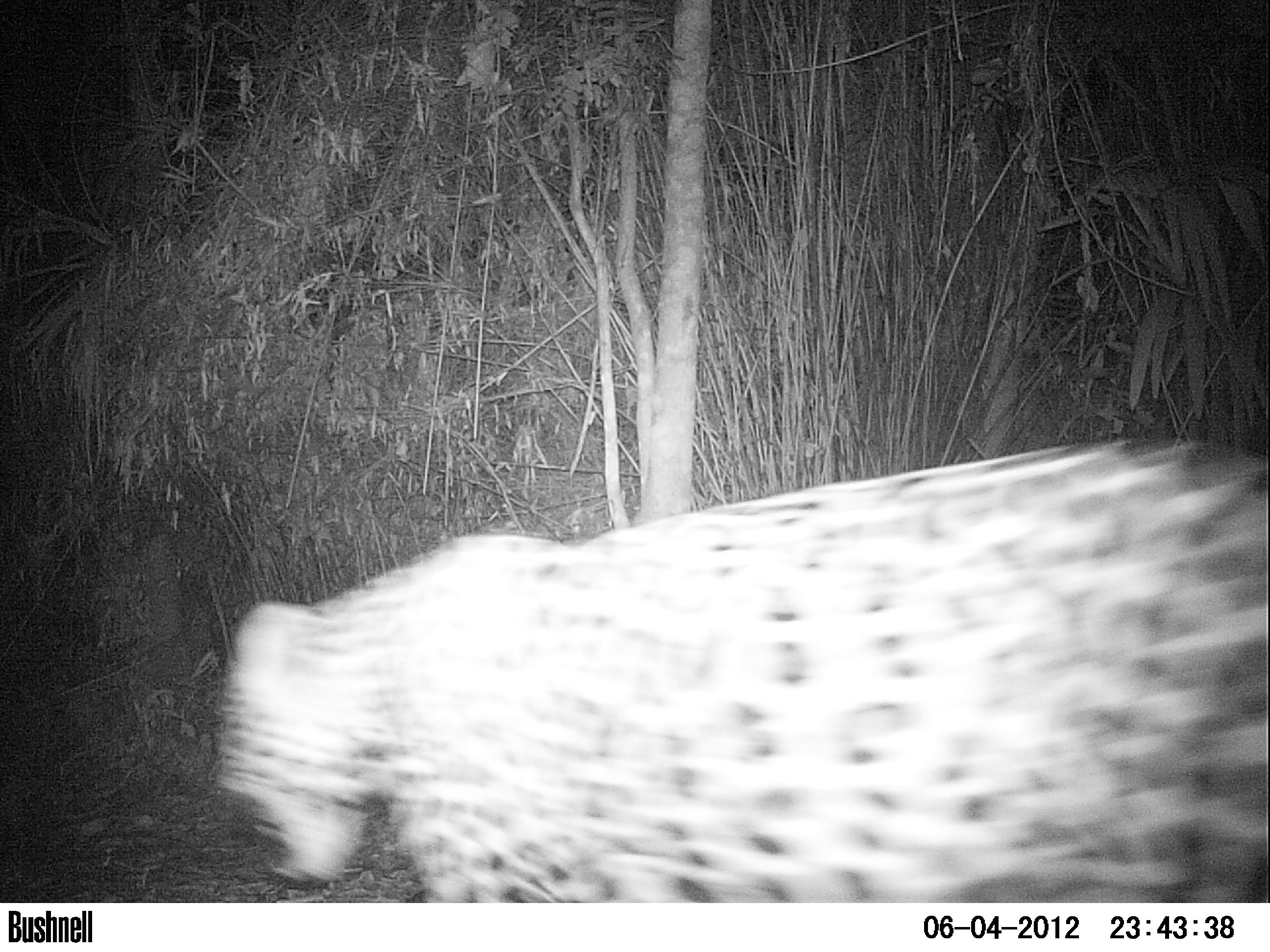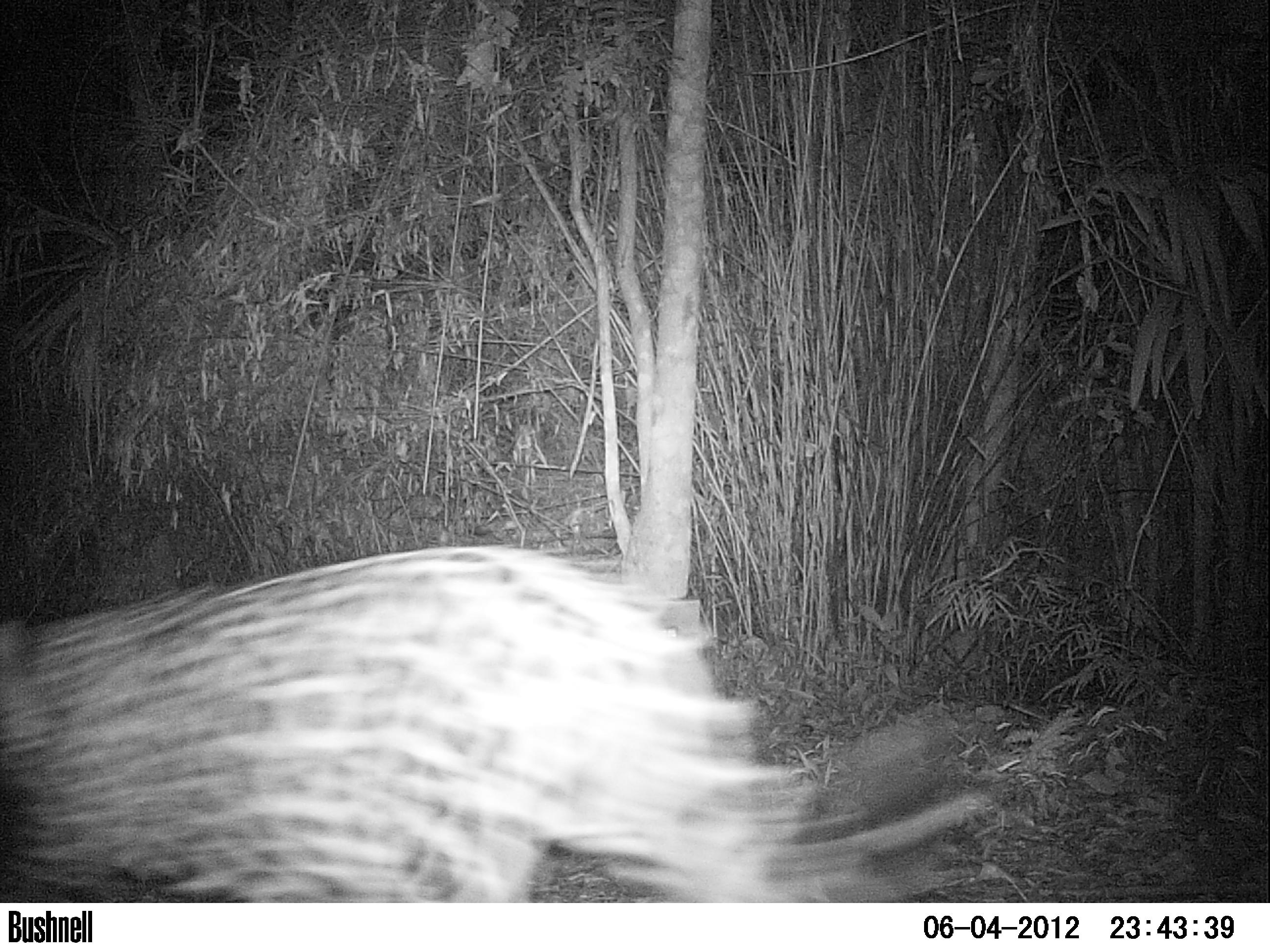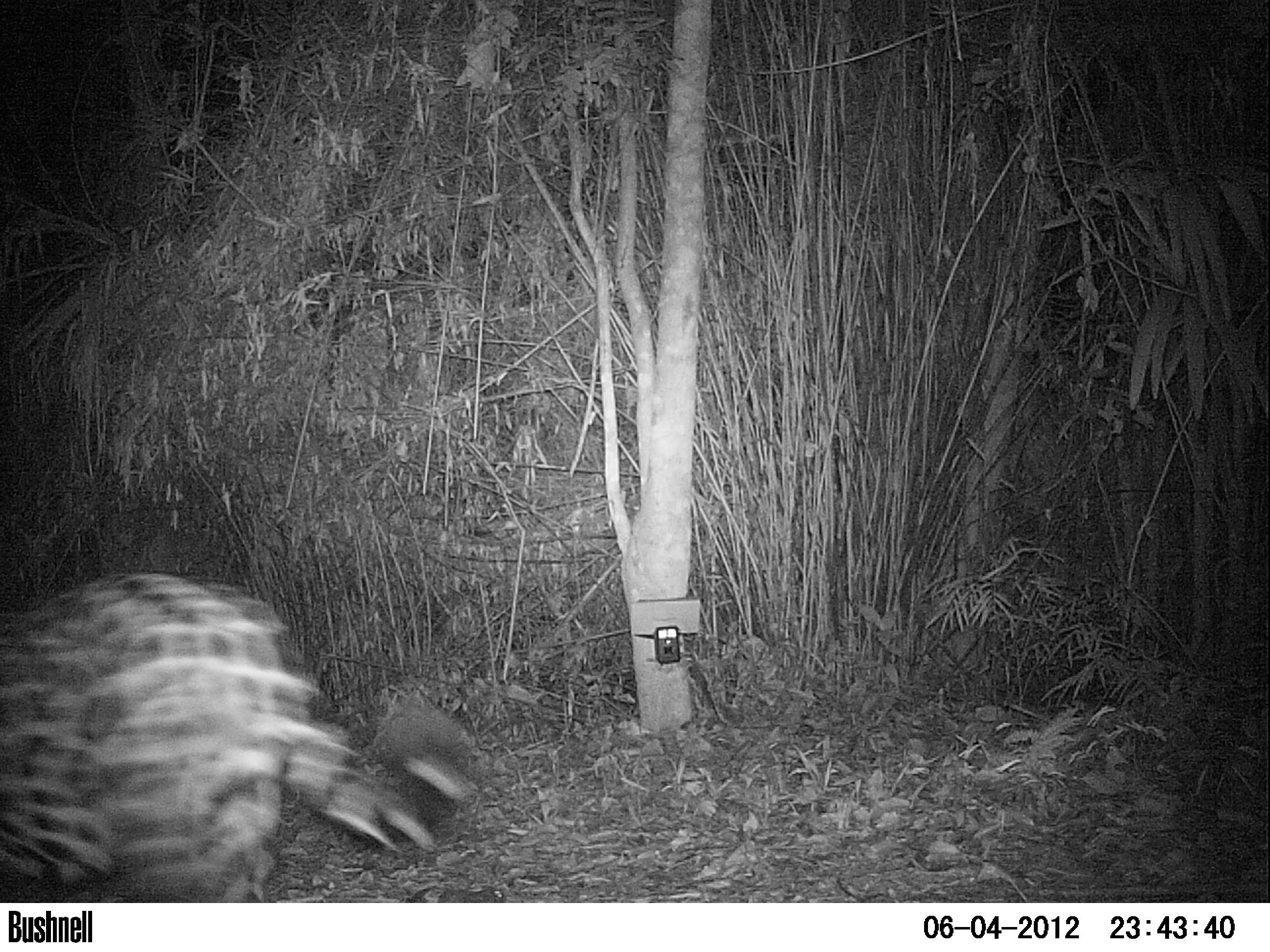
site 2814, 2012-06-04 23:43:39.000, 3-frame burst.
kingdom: Animalia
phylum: Chordata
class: Mammalia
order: Carnivora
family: Felidae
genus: Panthera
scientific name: Panthera onca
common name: jaguar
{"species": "Panthera onca (jaguar)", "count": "1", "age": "adult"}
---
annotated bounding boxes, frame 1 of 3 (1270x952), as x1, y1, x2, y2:
panthera onca: 210, 434, 1270, 902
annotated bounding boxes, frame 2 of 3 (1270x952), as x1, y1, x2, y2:
panthera onca: 0, 542, 995, 902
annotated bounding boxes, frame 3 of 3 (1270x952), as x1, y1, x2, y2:
panthera onca: 0, 570, 491, 902